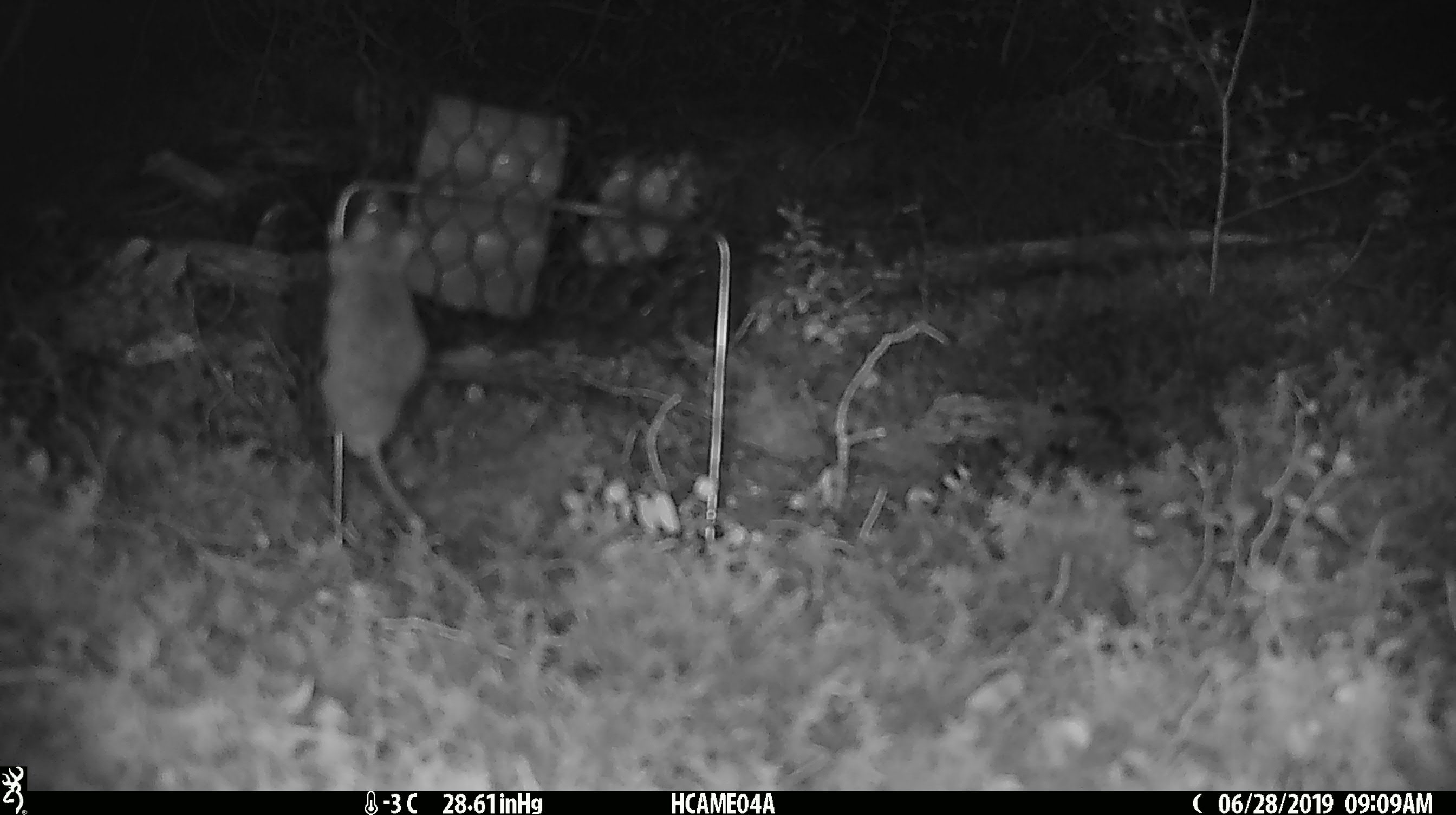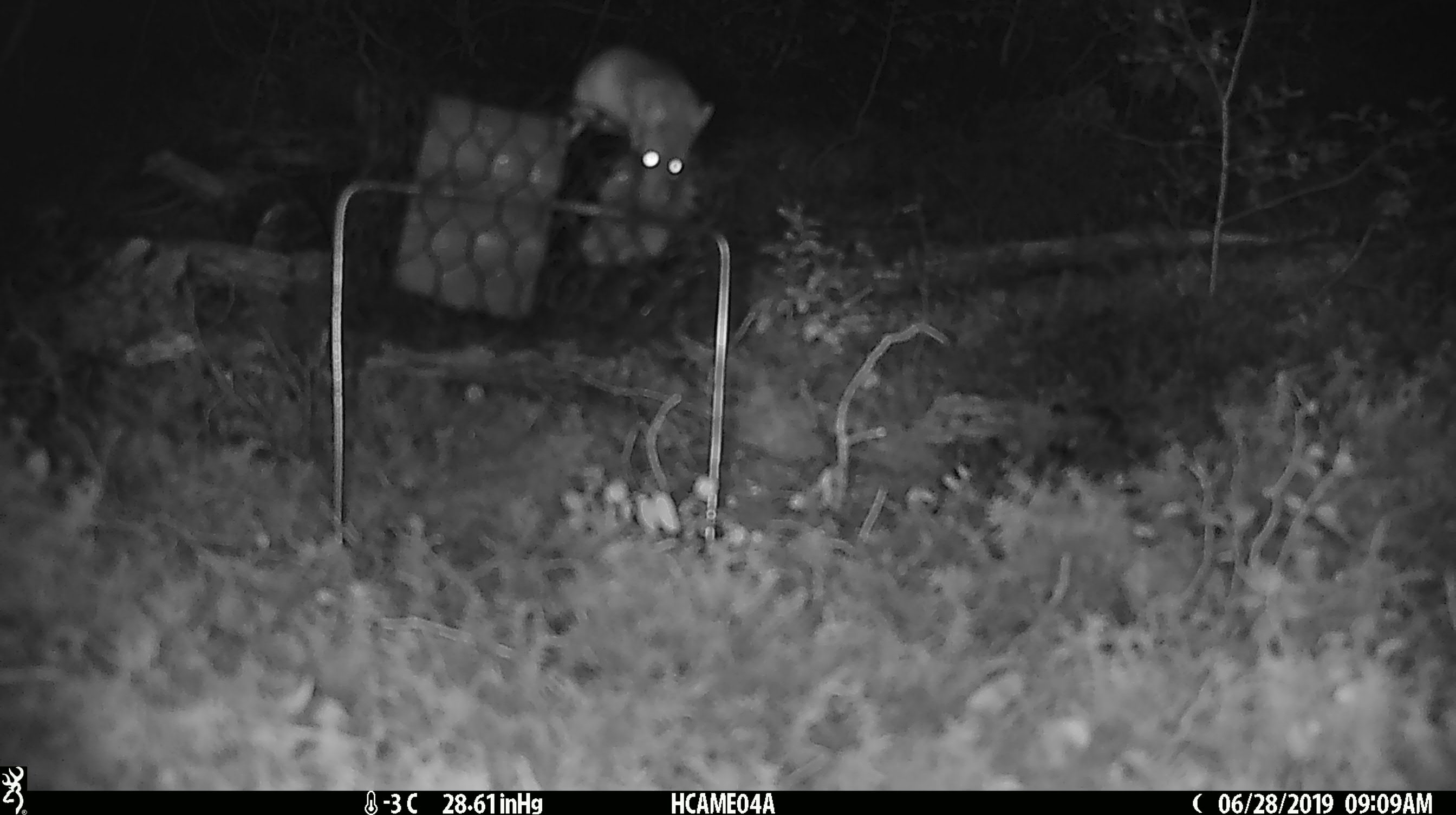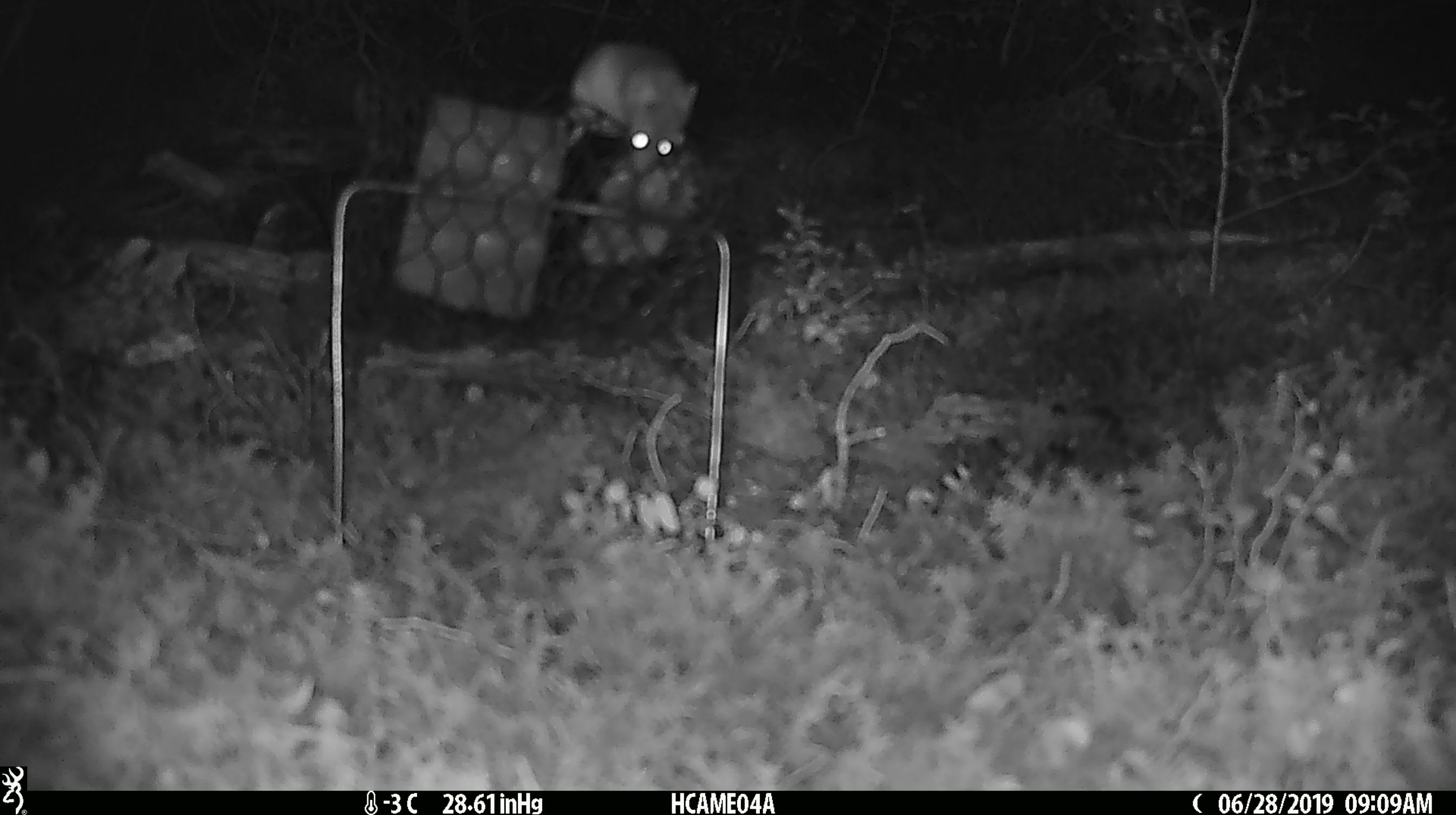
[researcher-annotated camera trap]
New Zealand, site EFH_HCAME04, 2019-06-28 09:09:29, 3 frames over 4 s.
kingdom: Animalia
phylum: Chordata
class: Mammalia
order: Rodentia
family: Muridae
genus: Mus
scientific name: Mus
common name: mouse